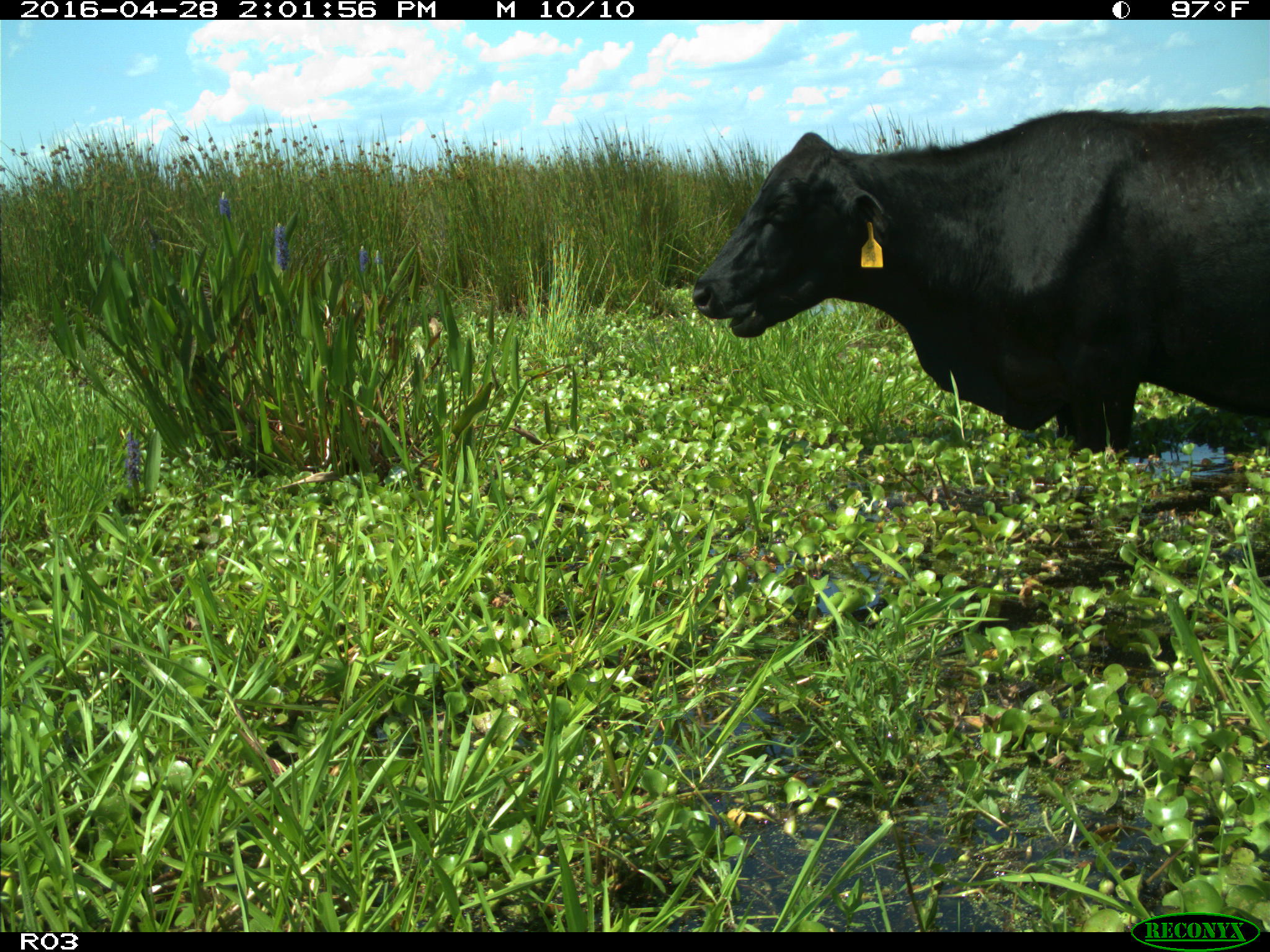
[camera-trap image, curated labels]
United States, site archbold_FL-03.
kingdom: Animalia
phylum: Chordata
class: Mammalia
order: Artiodactyla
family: Bovidae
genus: Bos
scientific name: Bos taurus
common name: domestic cow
Bos taurus (domestic cow).